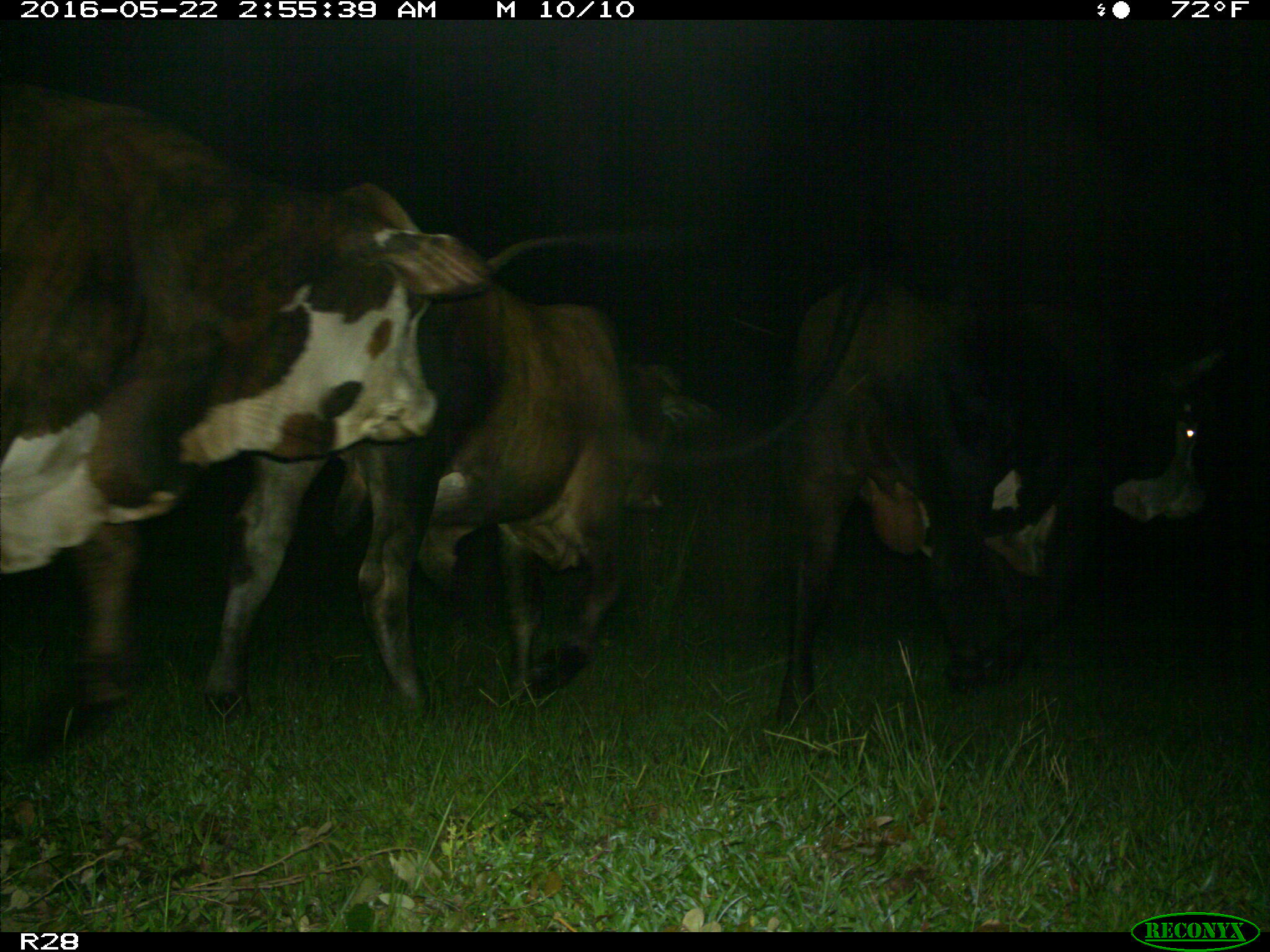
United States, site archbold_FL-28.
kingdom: Animalia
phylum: Chordata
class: Mammalia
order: Artiodactyla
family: Bovidae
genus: Bos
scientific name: Bos taurus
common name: domestic cow